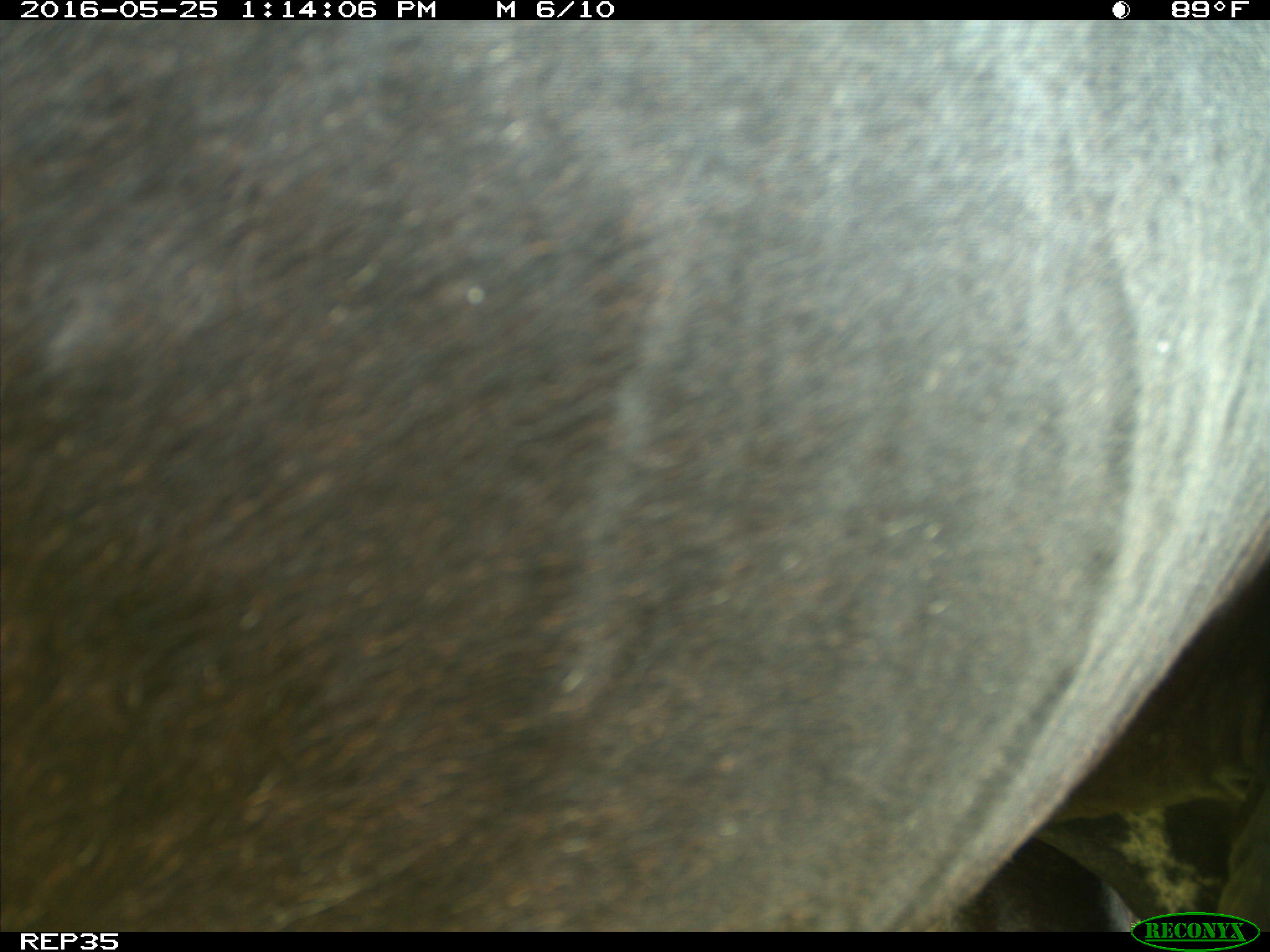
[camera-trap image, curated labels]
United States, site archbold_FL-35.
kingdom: Animalia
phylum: Chordata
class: Mammalia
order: Artiodactyla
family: Bovidae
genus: Bos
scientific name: Bos taurus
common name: domestic cow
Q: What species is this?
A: Bos taurus (domestic cow).